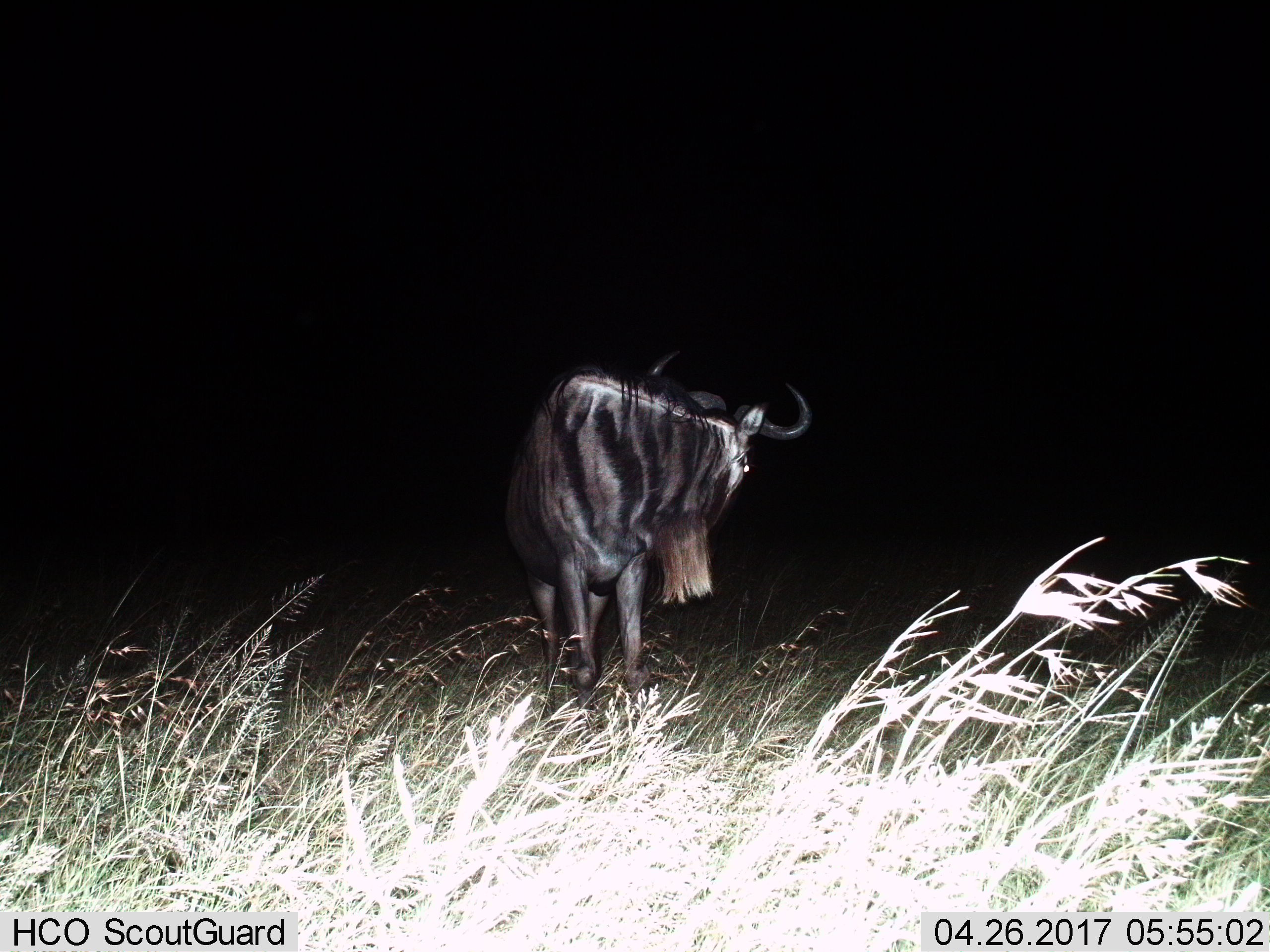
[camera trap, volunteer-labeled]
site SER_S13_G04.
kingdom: Animalia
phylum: Chordata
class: Mammalia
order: Artiodactyla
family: Bovidae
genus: Connochaetes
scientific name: Connochaetes taurinus taurinus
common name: blue wildebeest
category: wildebeestblue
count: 1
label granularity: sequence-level